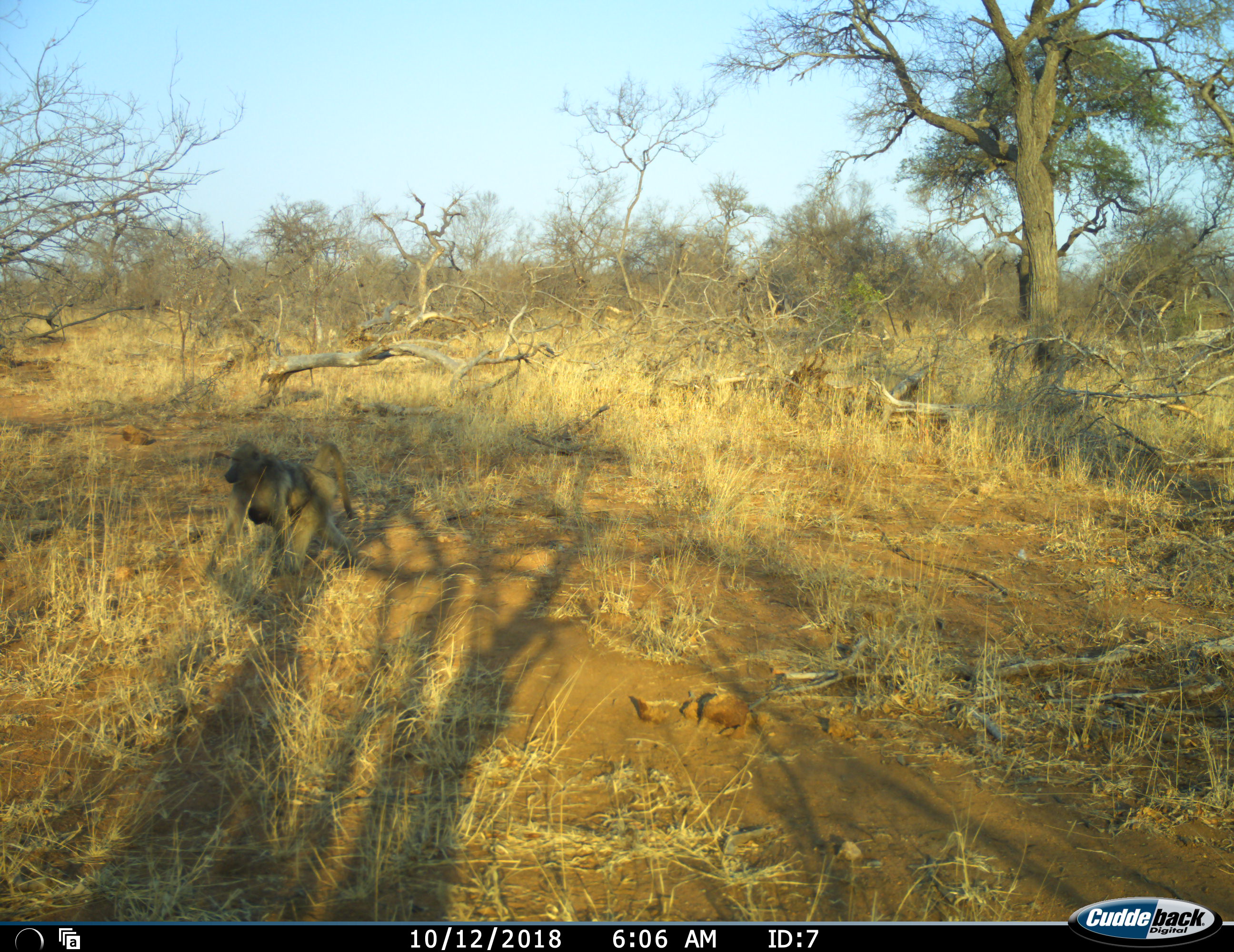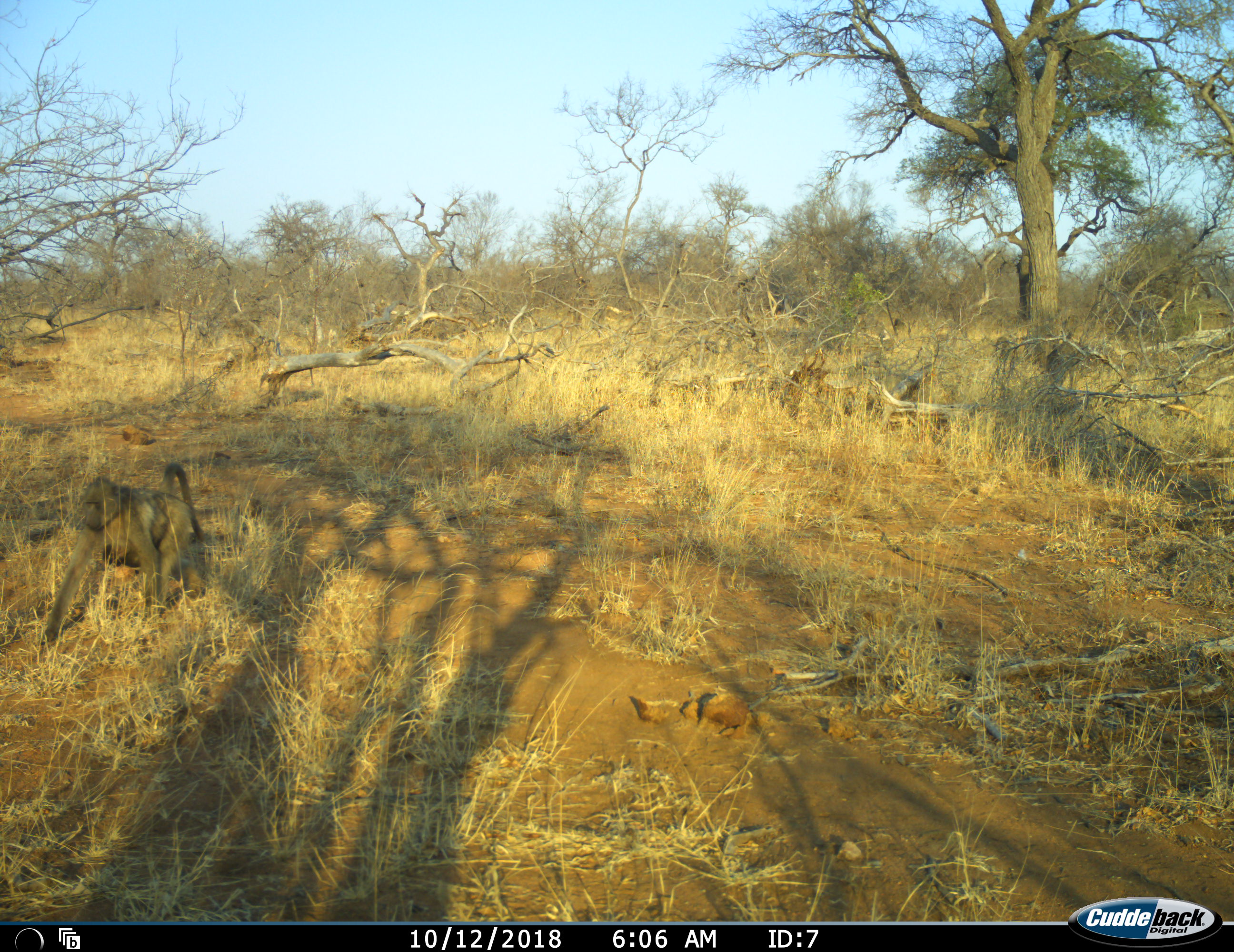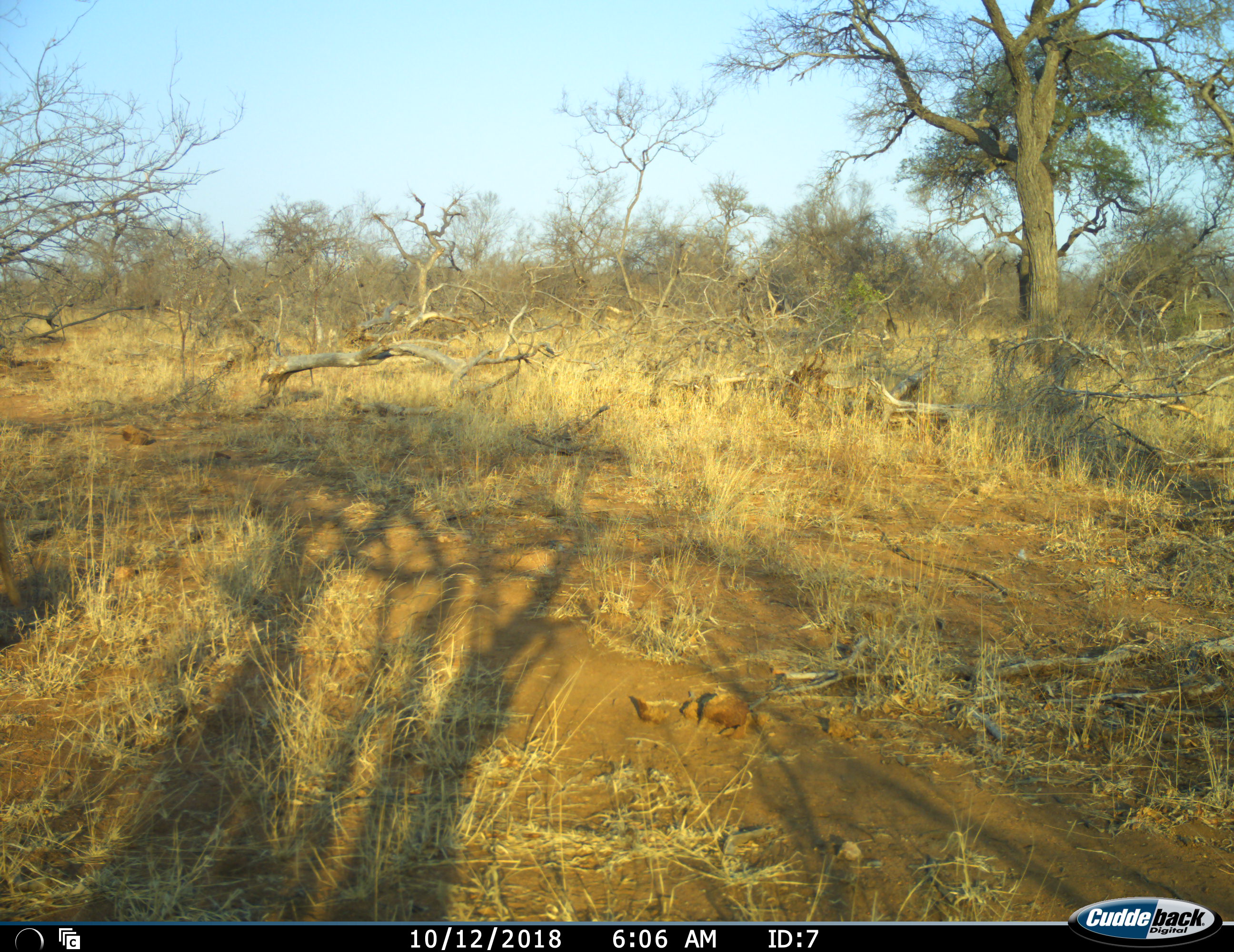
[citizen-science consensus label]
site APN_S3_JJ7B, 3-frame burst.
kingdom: Animalia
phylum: Chordata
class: Mammalia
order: Primates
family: Cercopithecidae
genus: Papio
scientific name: Papio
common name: baboon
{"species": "baboon (Papio)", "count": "1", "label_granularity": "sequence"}